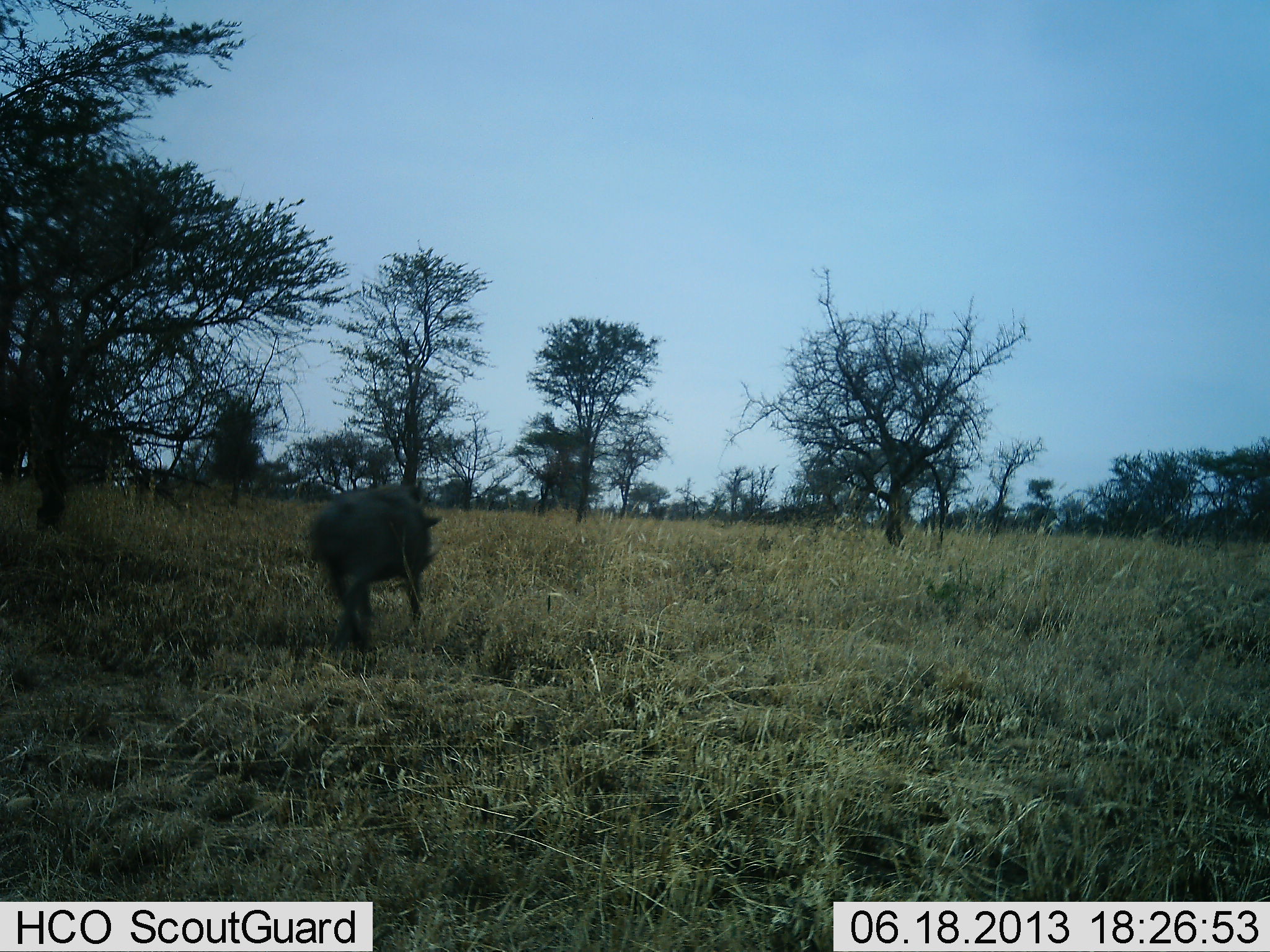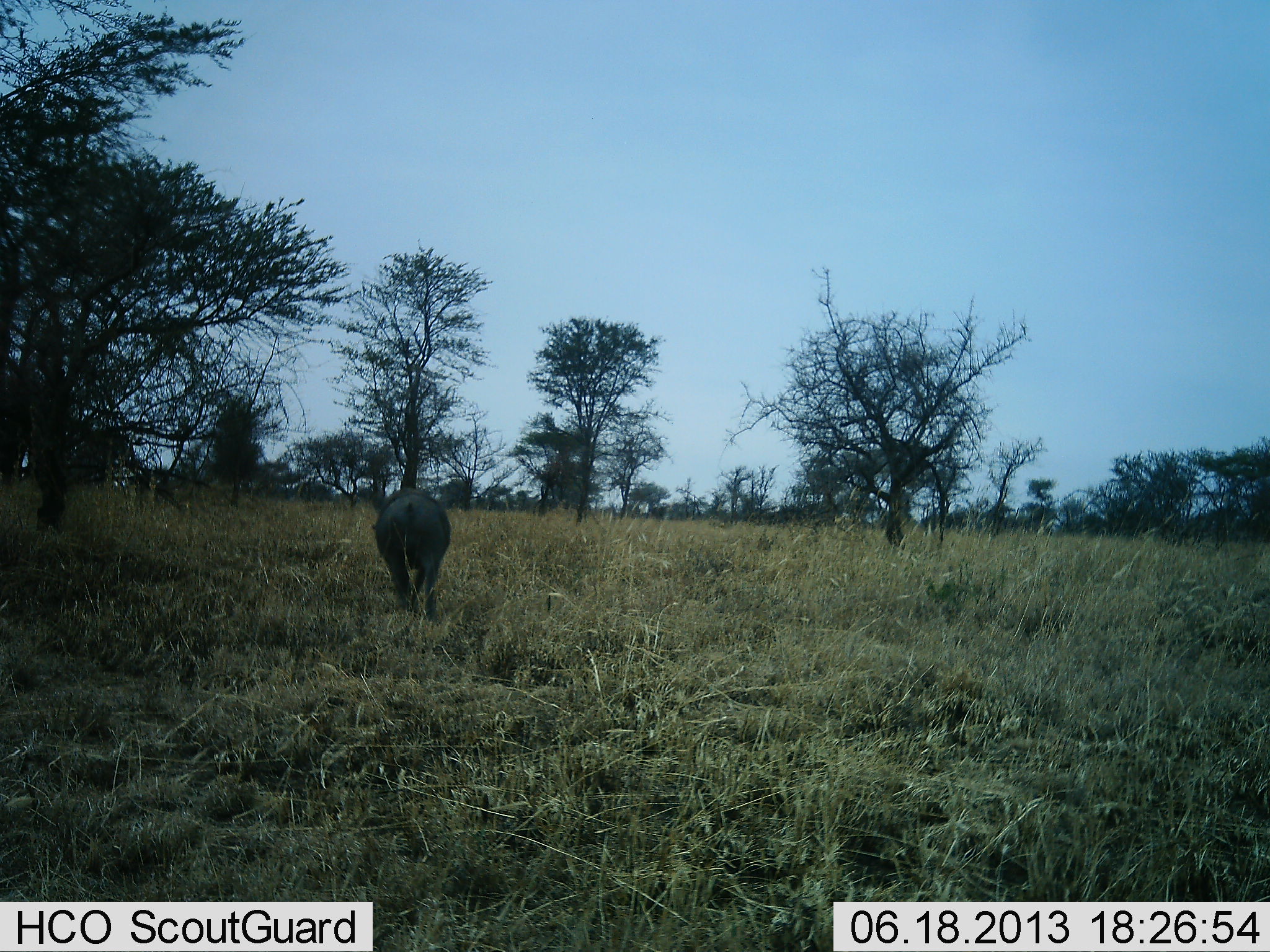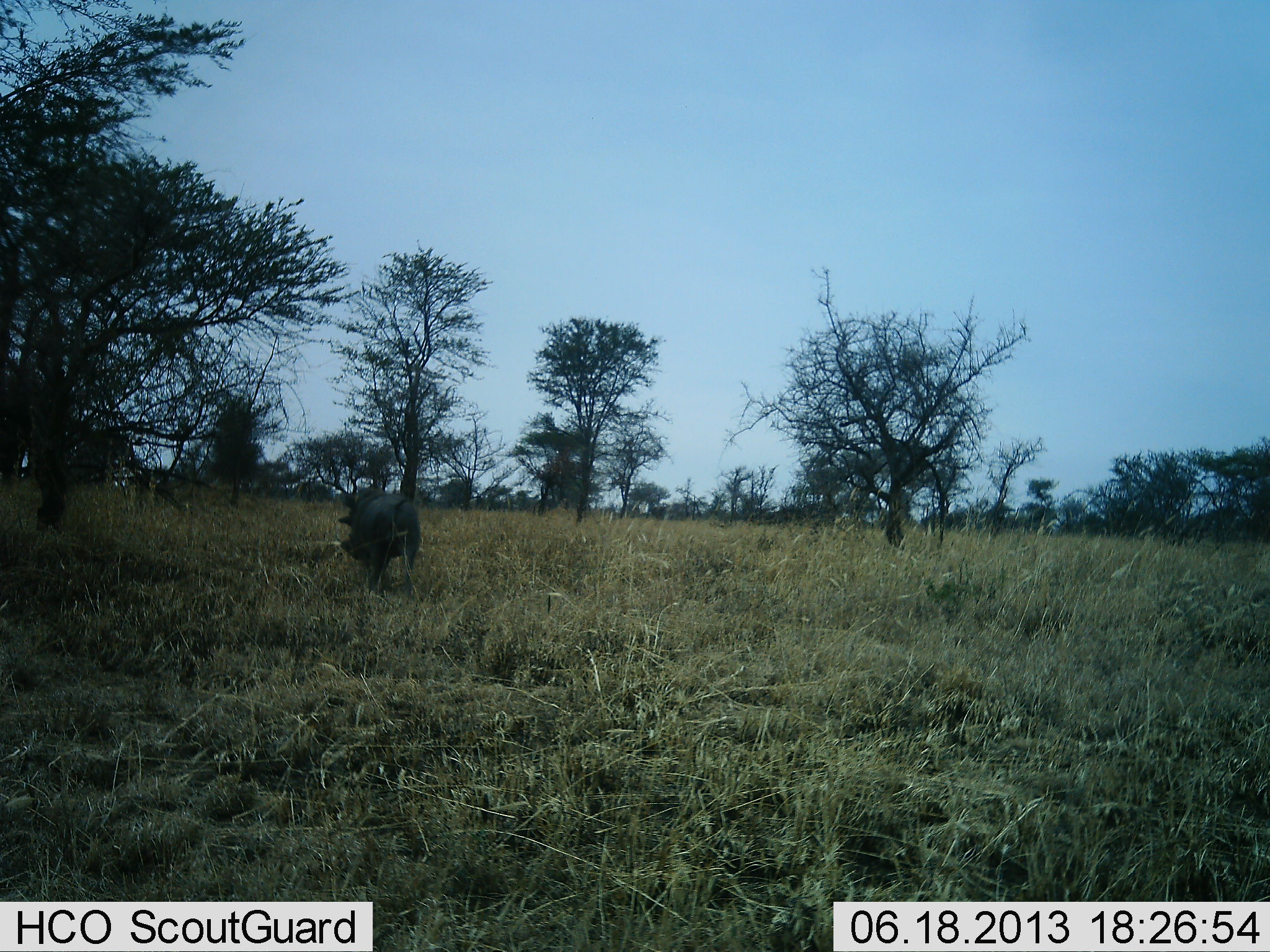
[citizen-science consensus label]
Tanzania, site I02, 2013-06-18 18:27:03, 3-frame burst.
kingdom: Animalia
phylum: Chordata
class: Mammalia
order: Artiodactyla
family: Suidae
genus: Phacochoerus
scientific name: Phacochoerus africanus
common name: warthog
Warthog (Phacochoerus africanus), count 1. Behavior (volunteer vote fractions): standing 9%, resting 0%, moving 100%, interacting 0%. Young present (vote fraction): 0%. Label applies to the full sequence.